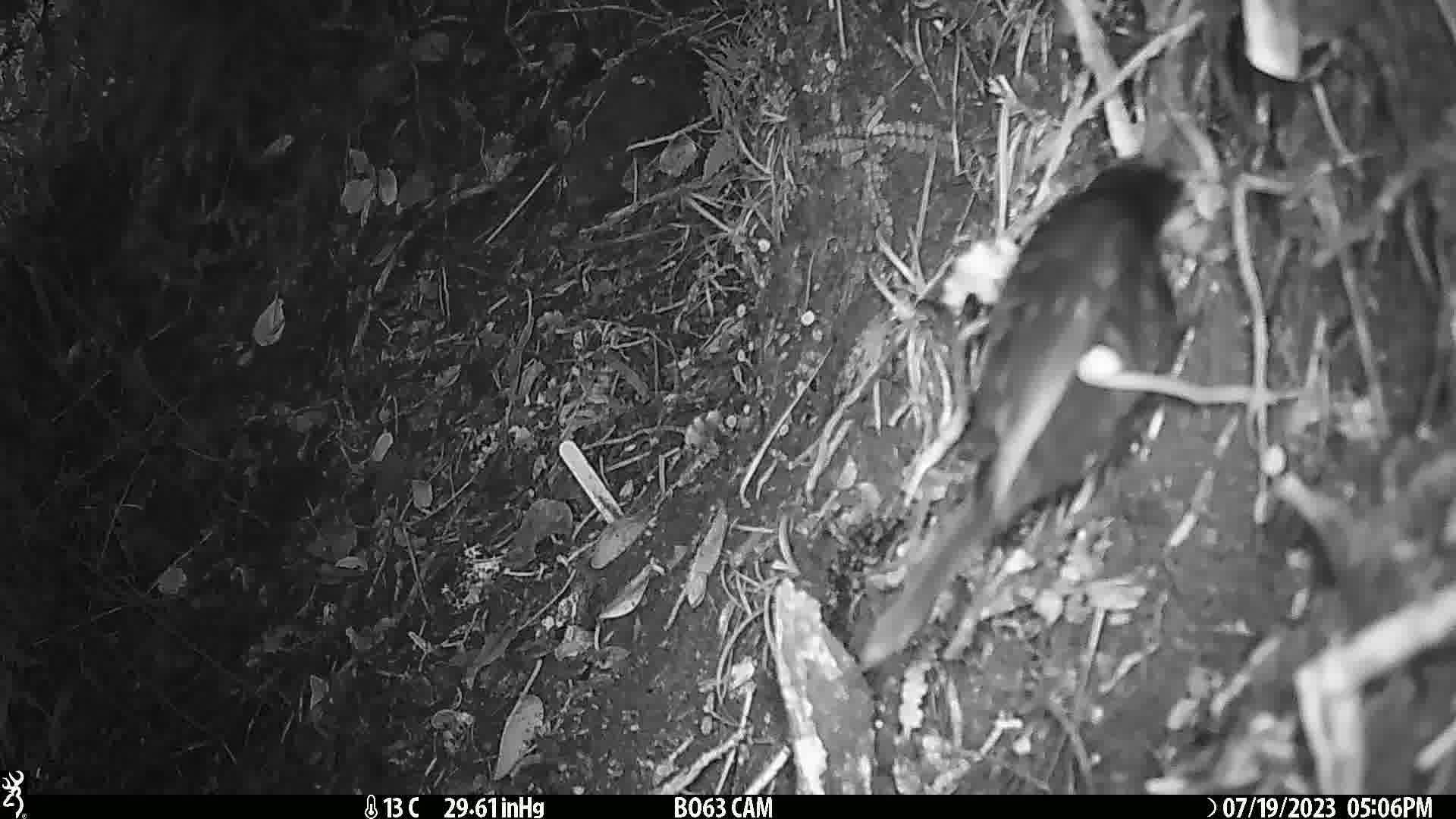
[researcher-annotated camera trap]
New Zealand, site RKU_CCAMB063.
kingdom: Animalia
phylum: Chordata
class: Aves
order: Passeriformes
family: Turdidae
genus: Turdus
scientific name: Turdus merula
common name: eurasian blackbird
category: blackbird